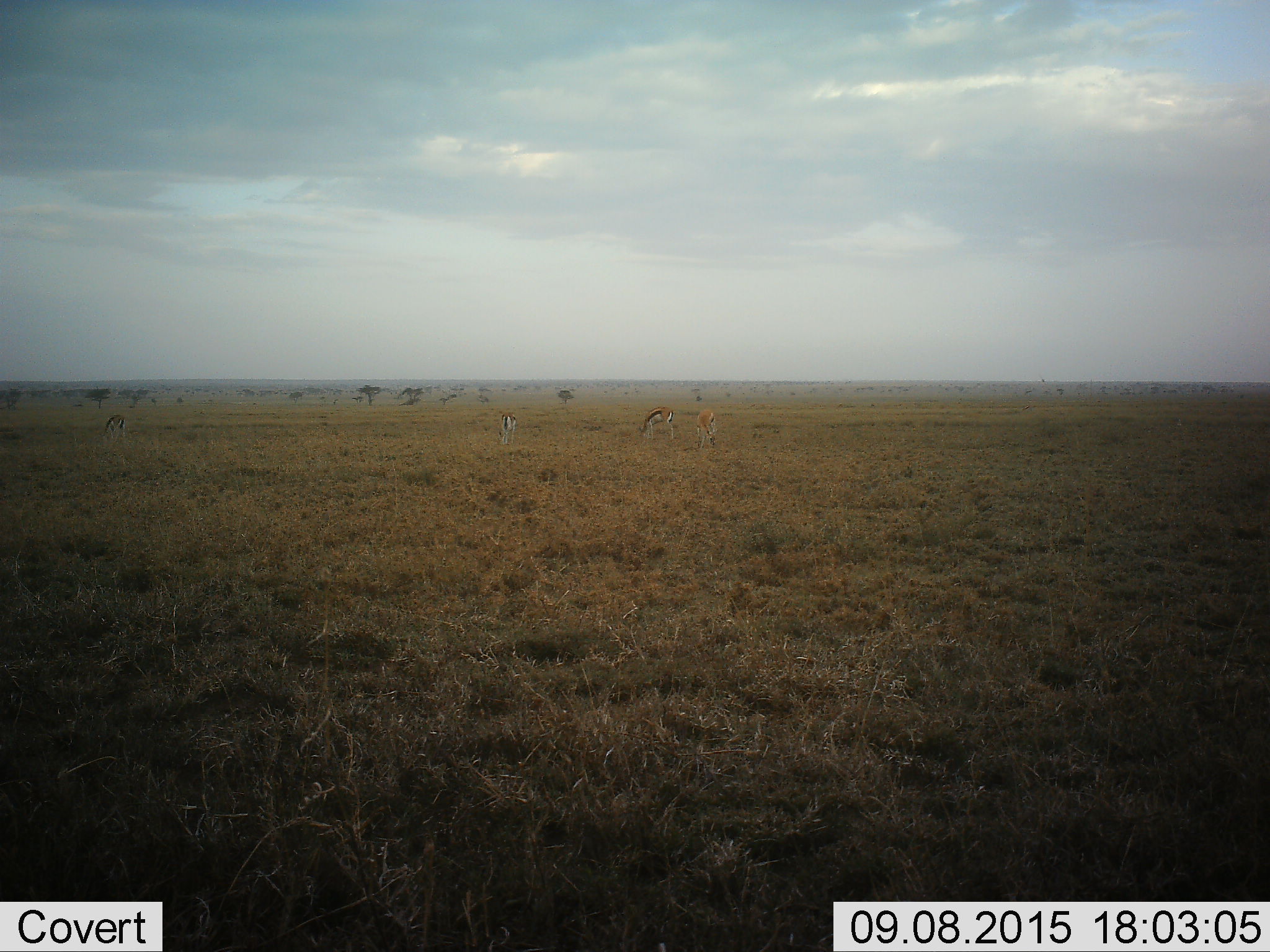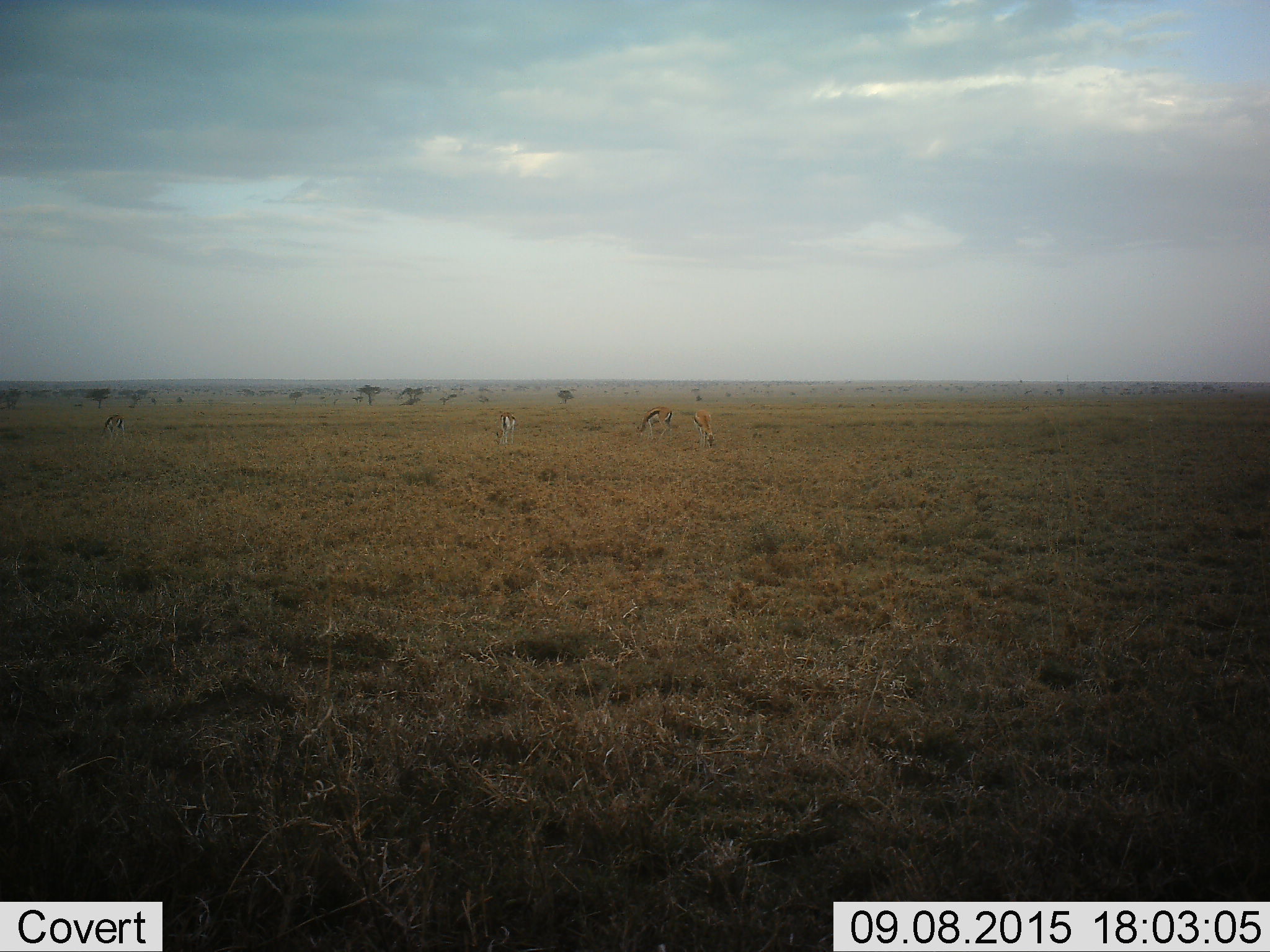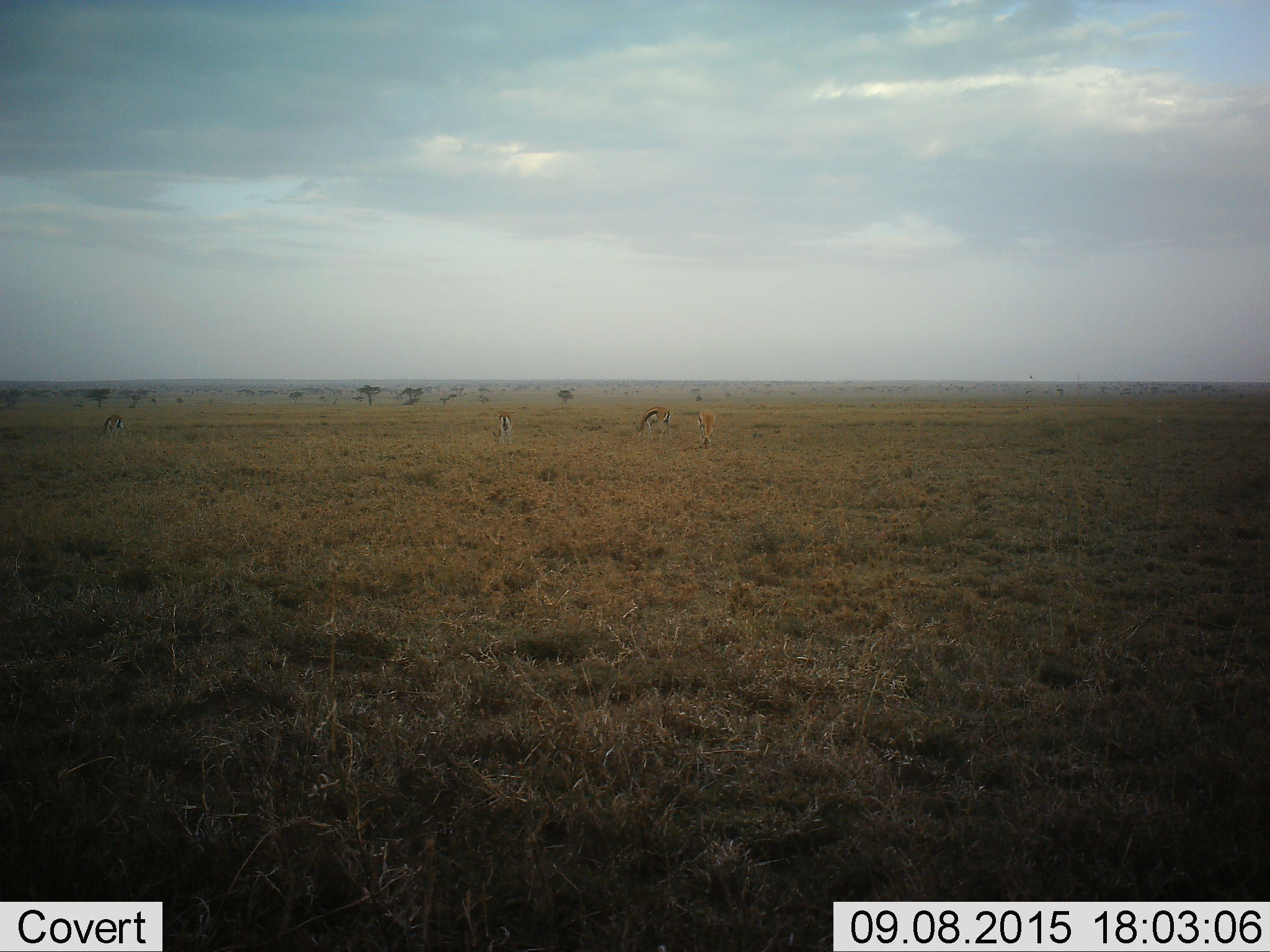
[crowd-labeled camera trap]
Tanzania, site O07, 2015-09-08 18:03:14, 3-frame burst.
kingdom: Animalia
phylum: Chordata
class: Mammalia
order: Artiodactyla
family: Bovidae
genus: Eudorcas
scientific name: Eudorcas thomsonii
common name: thomson's gazelle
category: gazellethomsons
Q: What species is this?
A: Gazellethomsons (thomson's gazelle) (Eudorcas thomsonii).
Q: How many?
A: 4.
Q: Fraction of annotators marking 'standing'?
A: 62%.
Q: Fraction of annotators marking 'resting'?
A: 0%.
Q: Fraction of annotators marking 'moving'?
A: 0%.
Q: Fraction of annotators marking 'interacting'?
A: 0%.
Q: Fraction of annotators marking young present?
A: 0%.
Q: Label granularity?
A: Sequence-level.